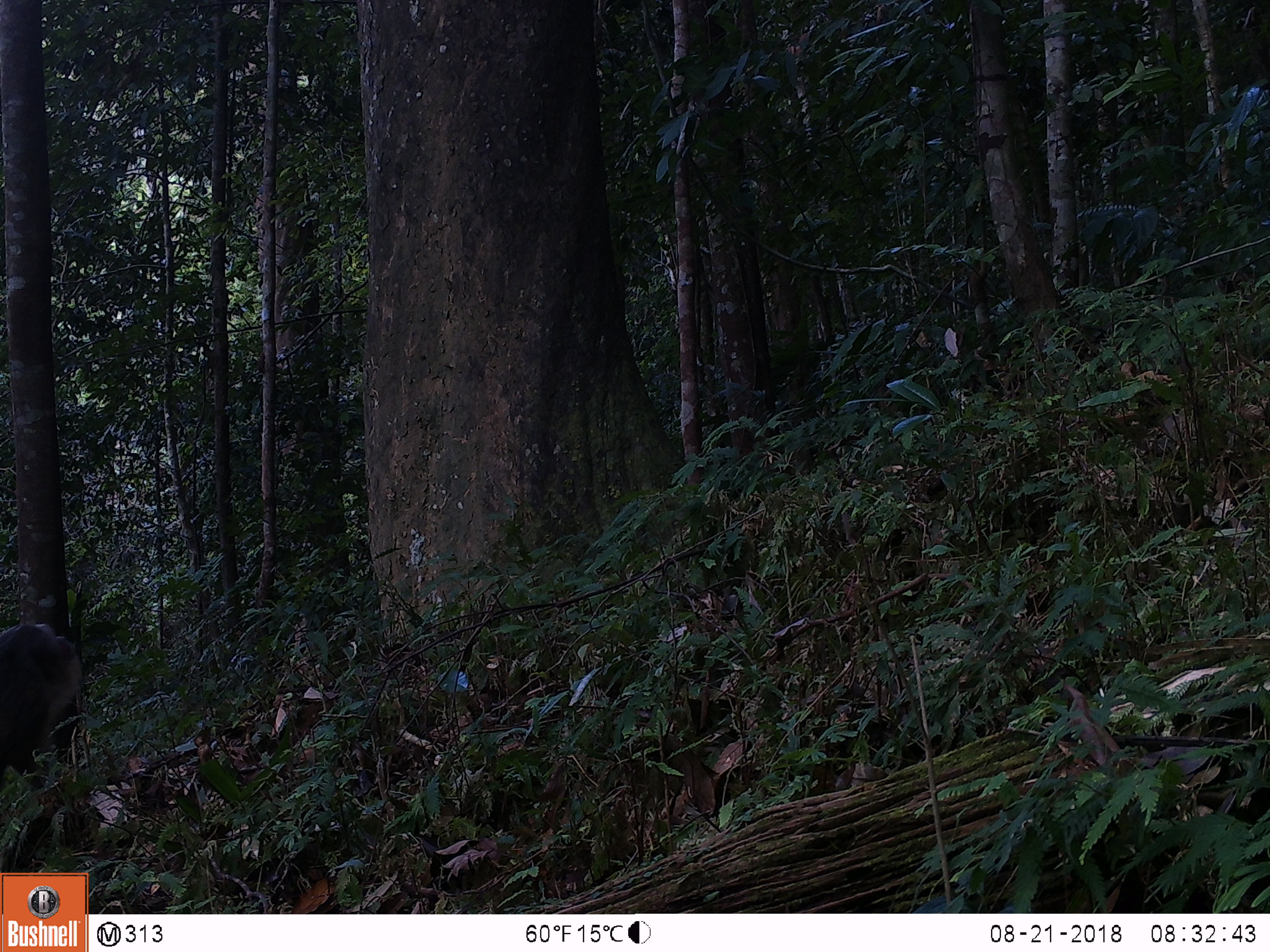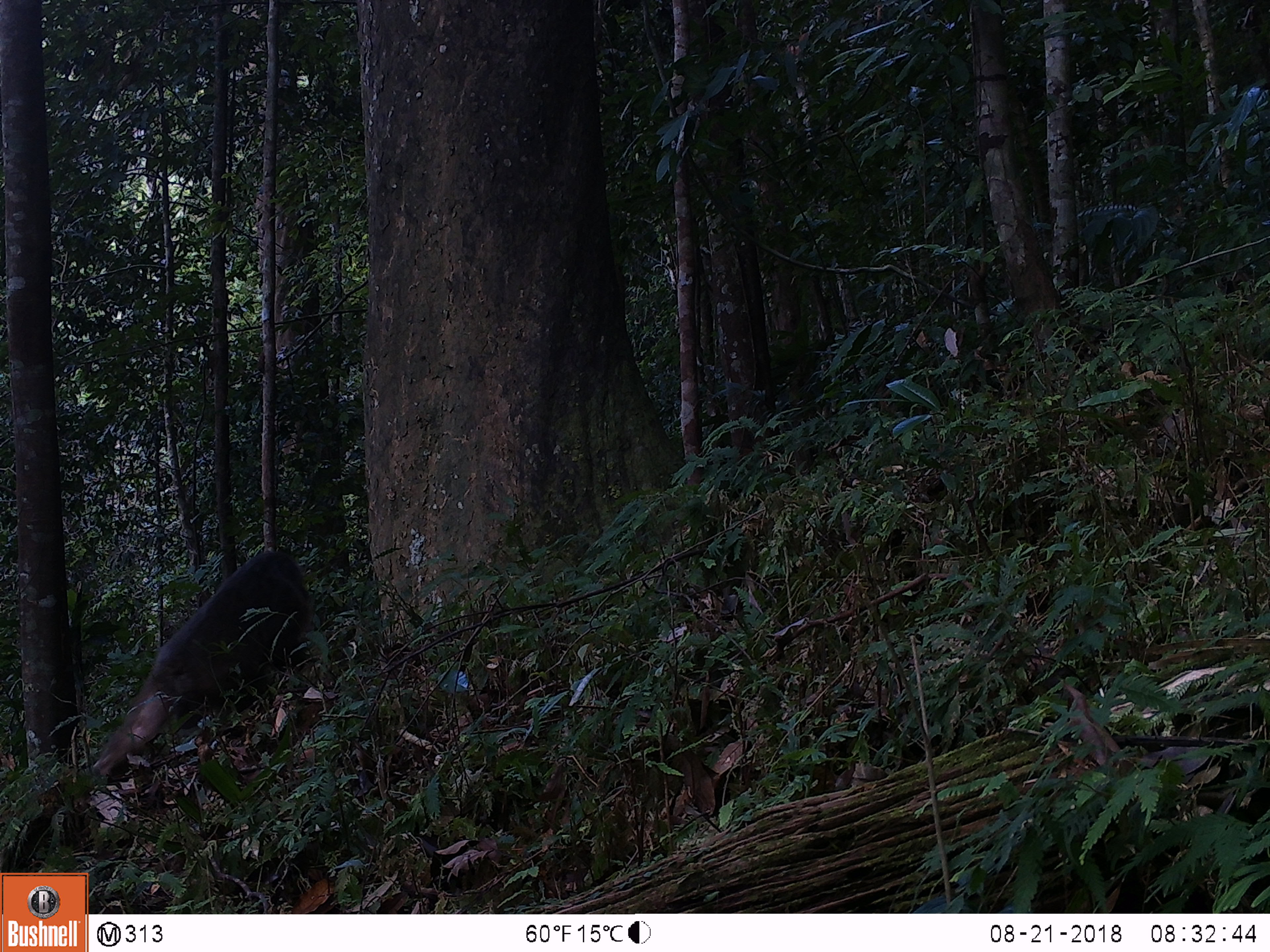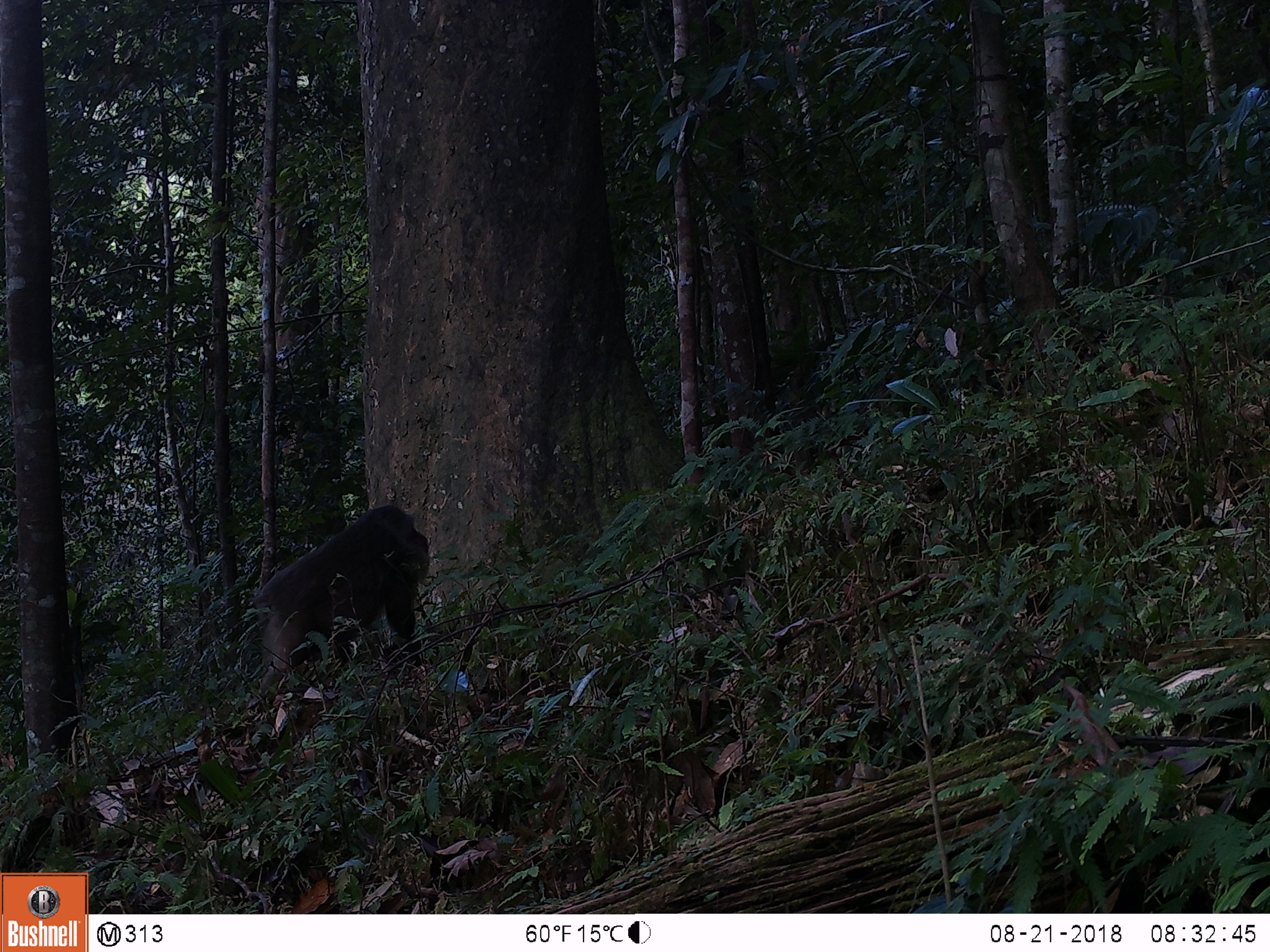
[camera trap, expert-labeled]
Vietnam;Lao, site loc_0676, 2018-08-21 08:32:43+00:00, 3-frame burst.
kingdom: Animalia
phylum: Chordata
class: Mammalia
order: Primates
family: Cercopithecidae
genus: Macaca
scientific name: Macaca arctoides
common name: stump-tailed macaque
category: stump tailed macaque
Stump tailed macaque (stump-tailed macaque) (Macaca arctoides). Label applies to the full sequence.